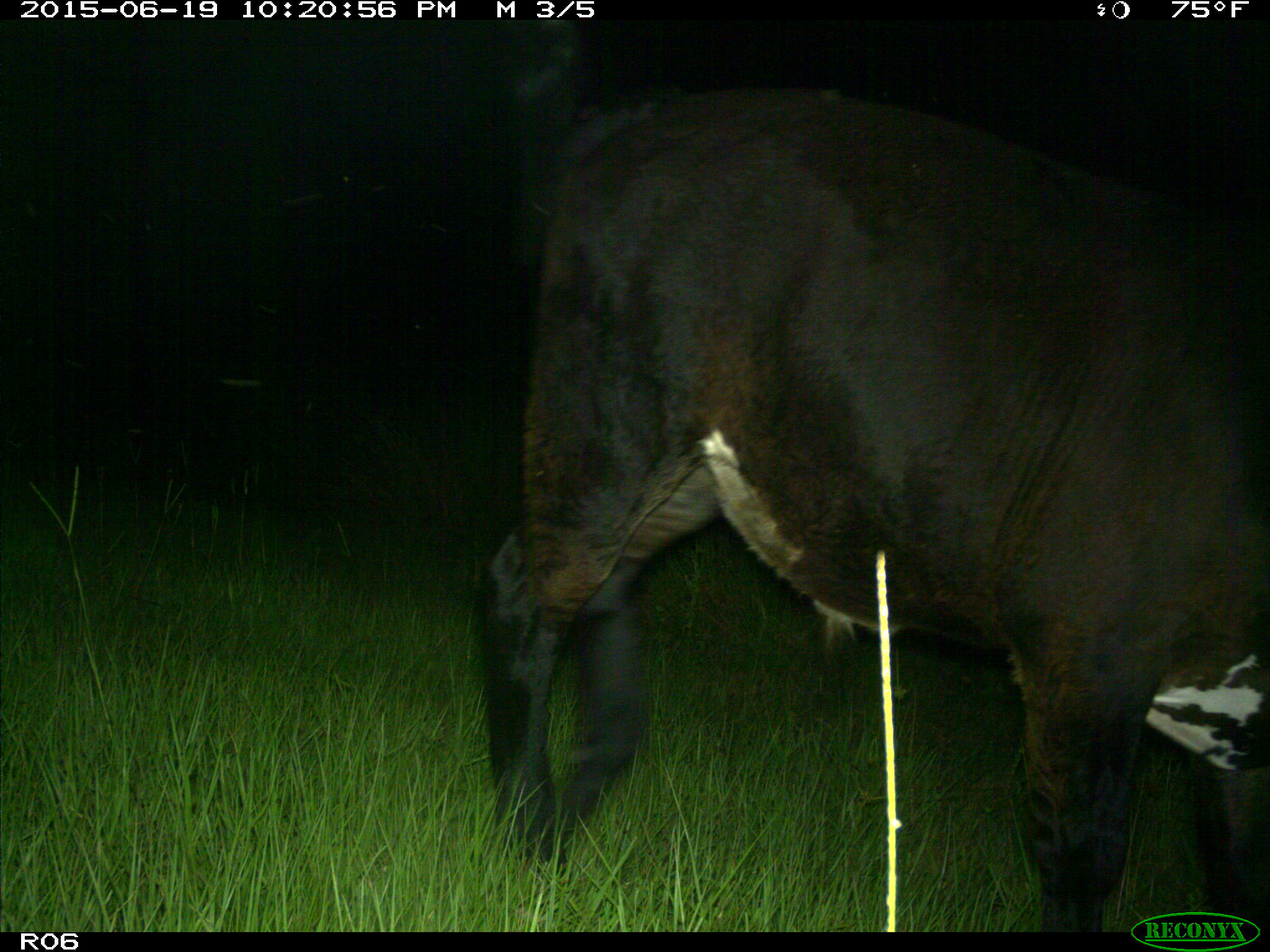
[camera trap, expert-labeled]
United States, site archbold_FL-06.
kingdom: Animalia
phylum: Chordata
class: Mammalia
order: Artiodactyla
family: Bovidae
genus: Bos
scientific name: Bos taurus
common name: domestic cow